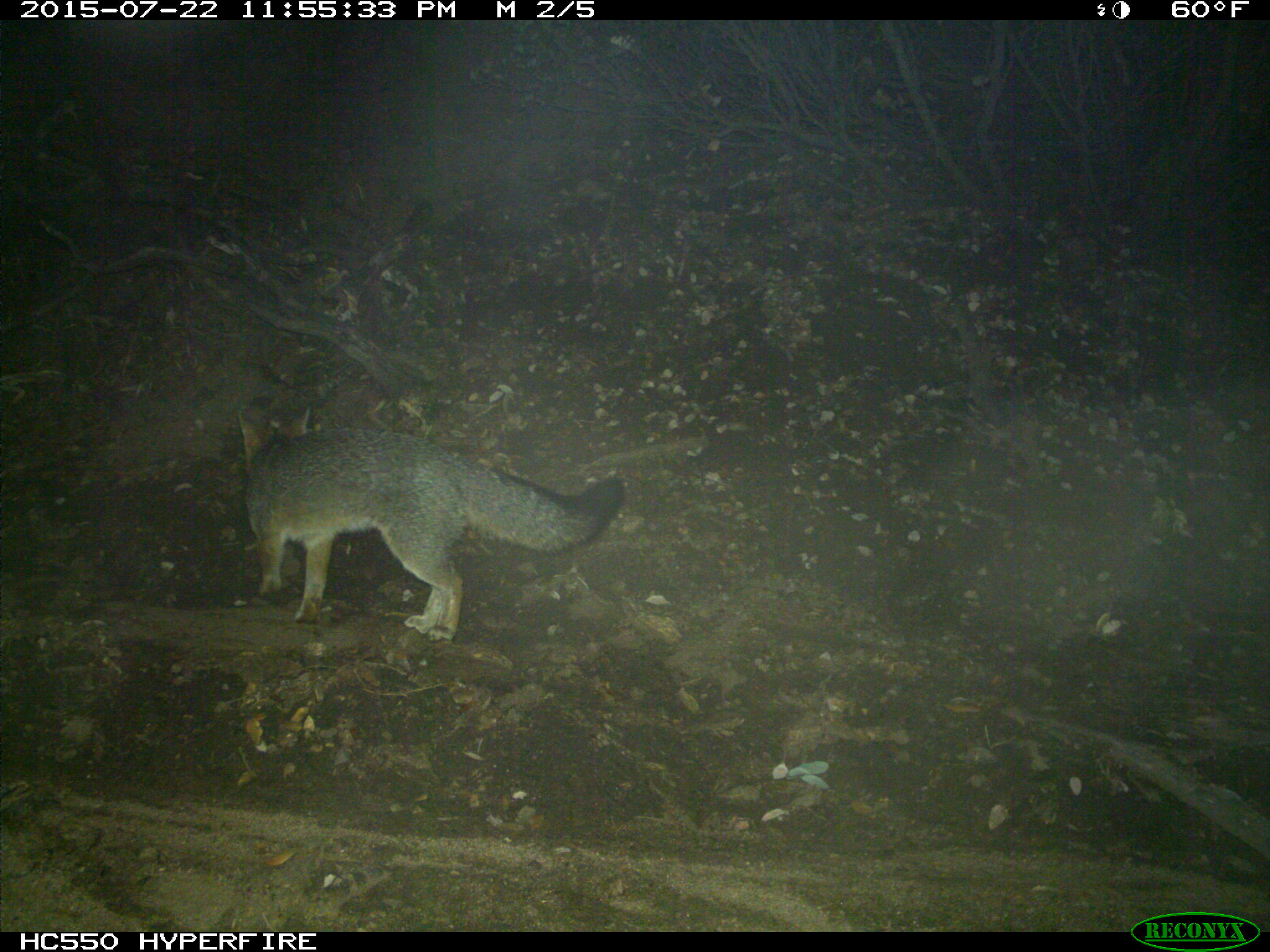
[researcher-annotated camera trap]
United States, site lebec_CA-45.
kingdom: Animalia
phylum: Chordata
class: Mammalia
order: Carnivora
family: Canidae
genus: Urocyon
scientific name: Urocyon cinereoargenteus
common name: gray fox